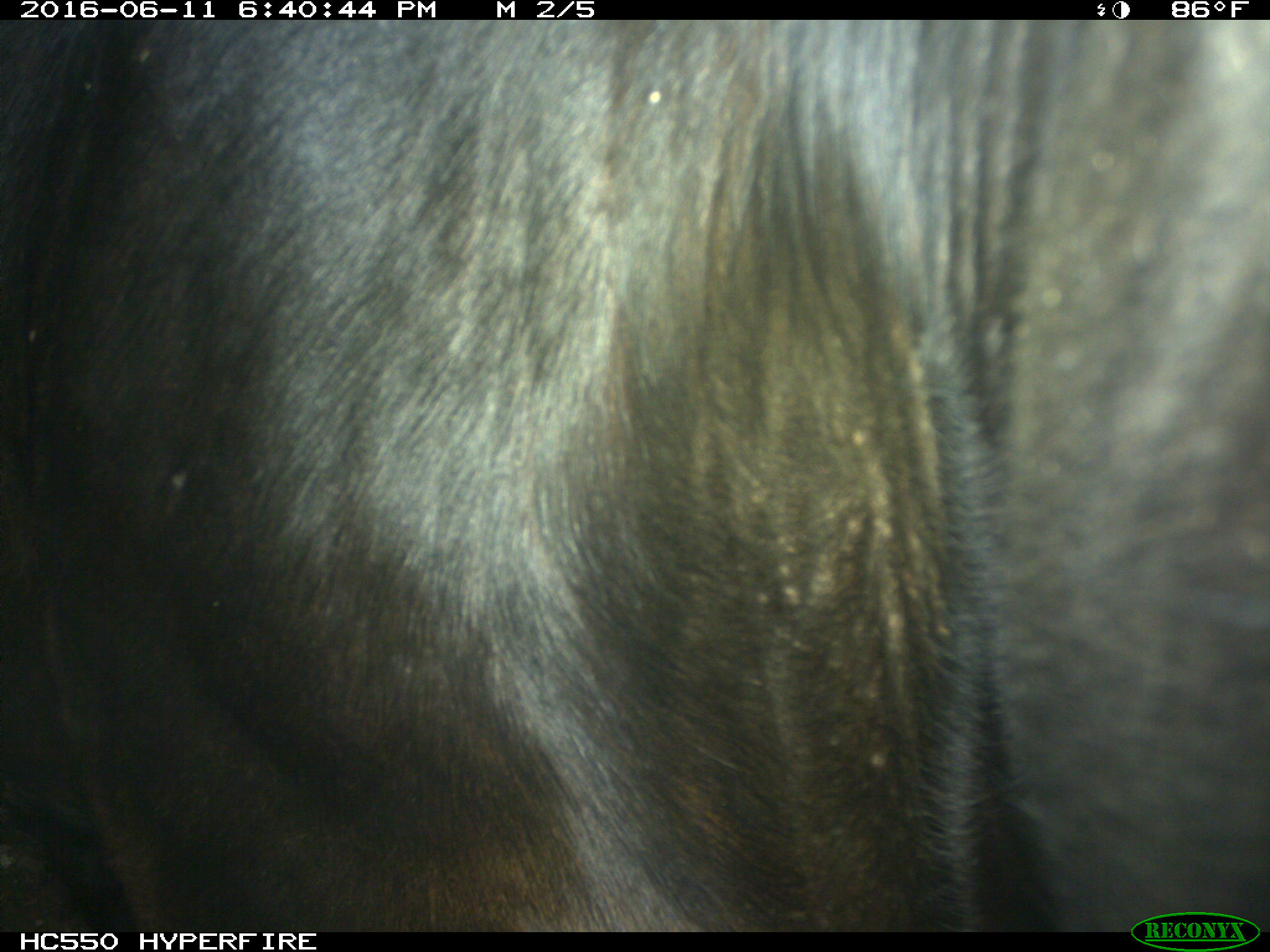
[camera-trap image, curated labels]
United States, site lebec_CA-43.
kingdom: Animalia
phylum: Chordata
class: Mammalia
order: Artiodactyla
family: Bovidae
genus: Bos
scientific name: Bos taurus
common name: domestic cow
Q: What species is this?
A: Bos taurus (domestic cow).